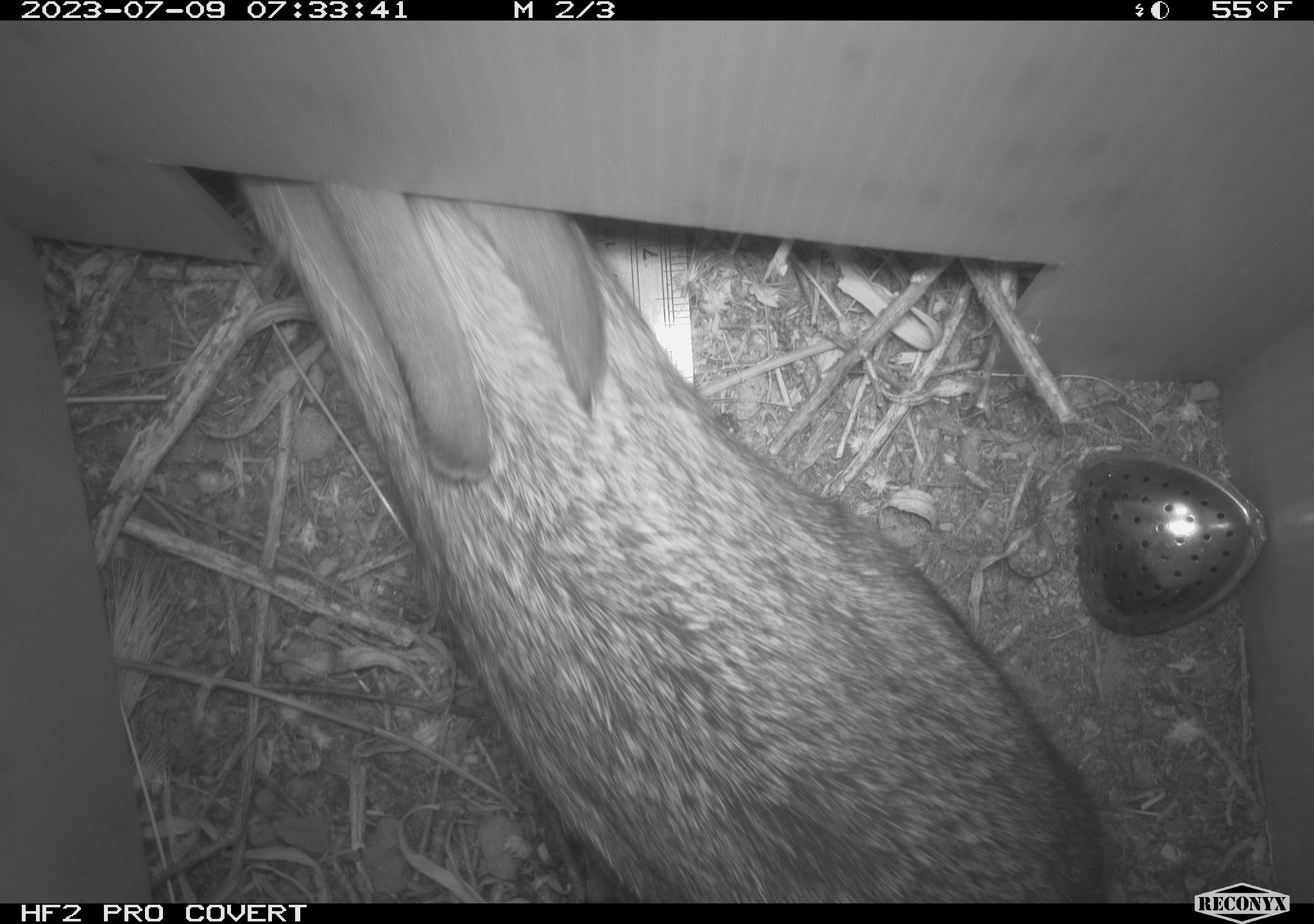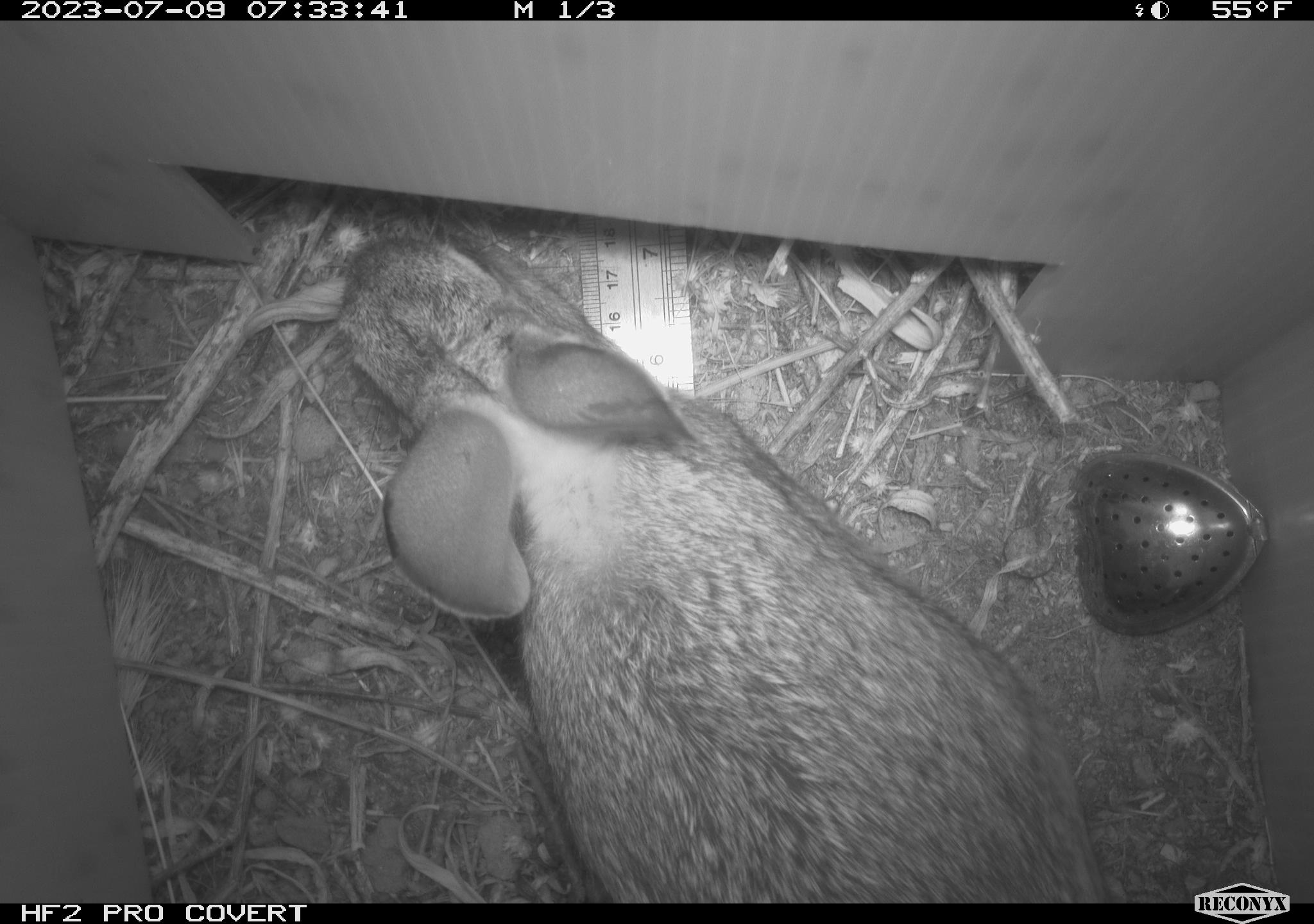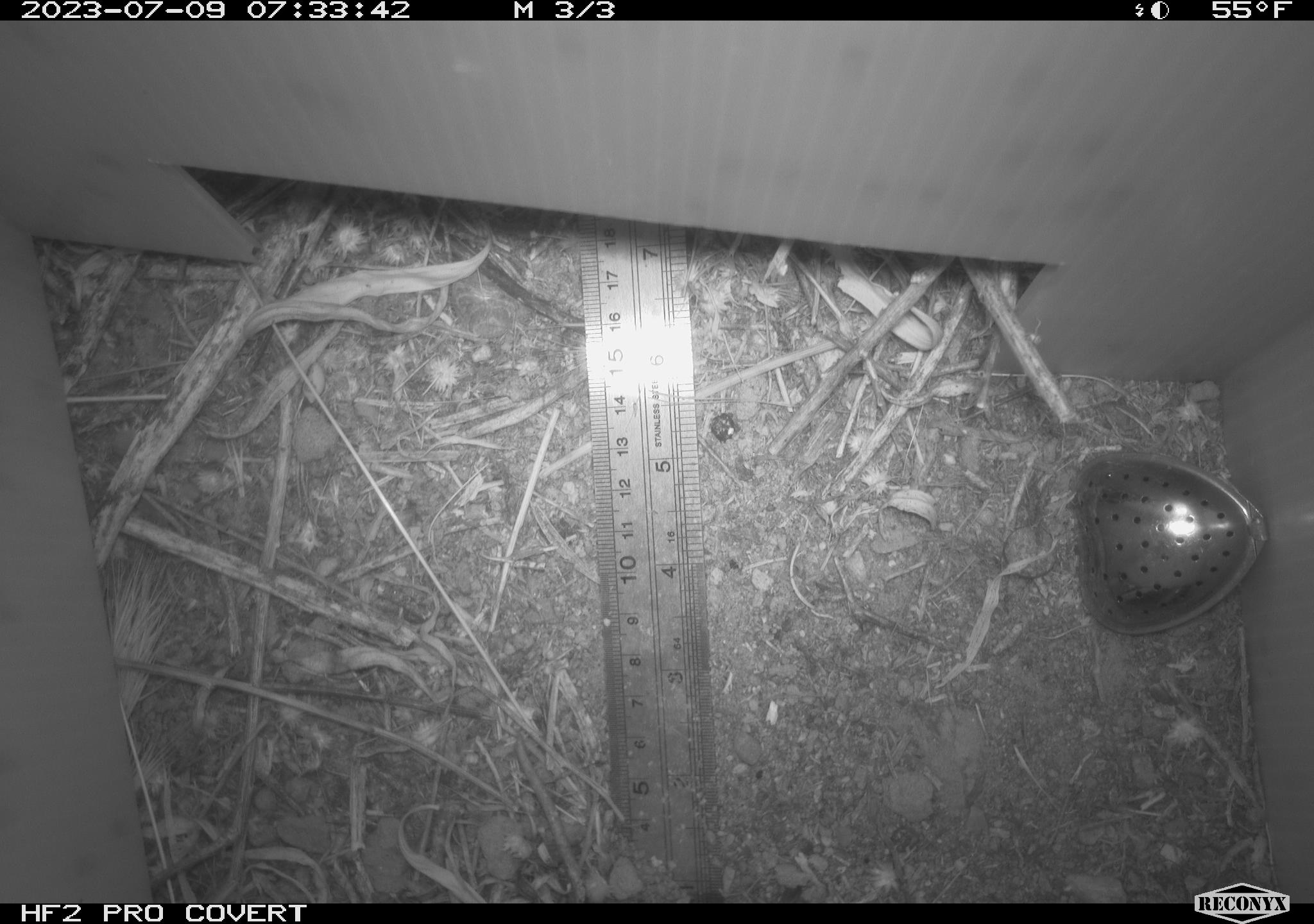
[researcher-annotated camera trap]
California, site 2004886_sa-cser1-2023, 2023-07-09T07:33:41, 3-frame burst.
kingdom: Animalia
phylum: Chordata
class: Mammalia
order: Lagomorpha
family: Leporidae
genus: Sylvilagus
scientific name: Sylvilagus bachmani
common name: brush rabbit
Brush rabbit (Sylvilagus bachmani).